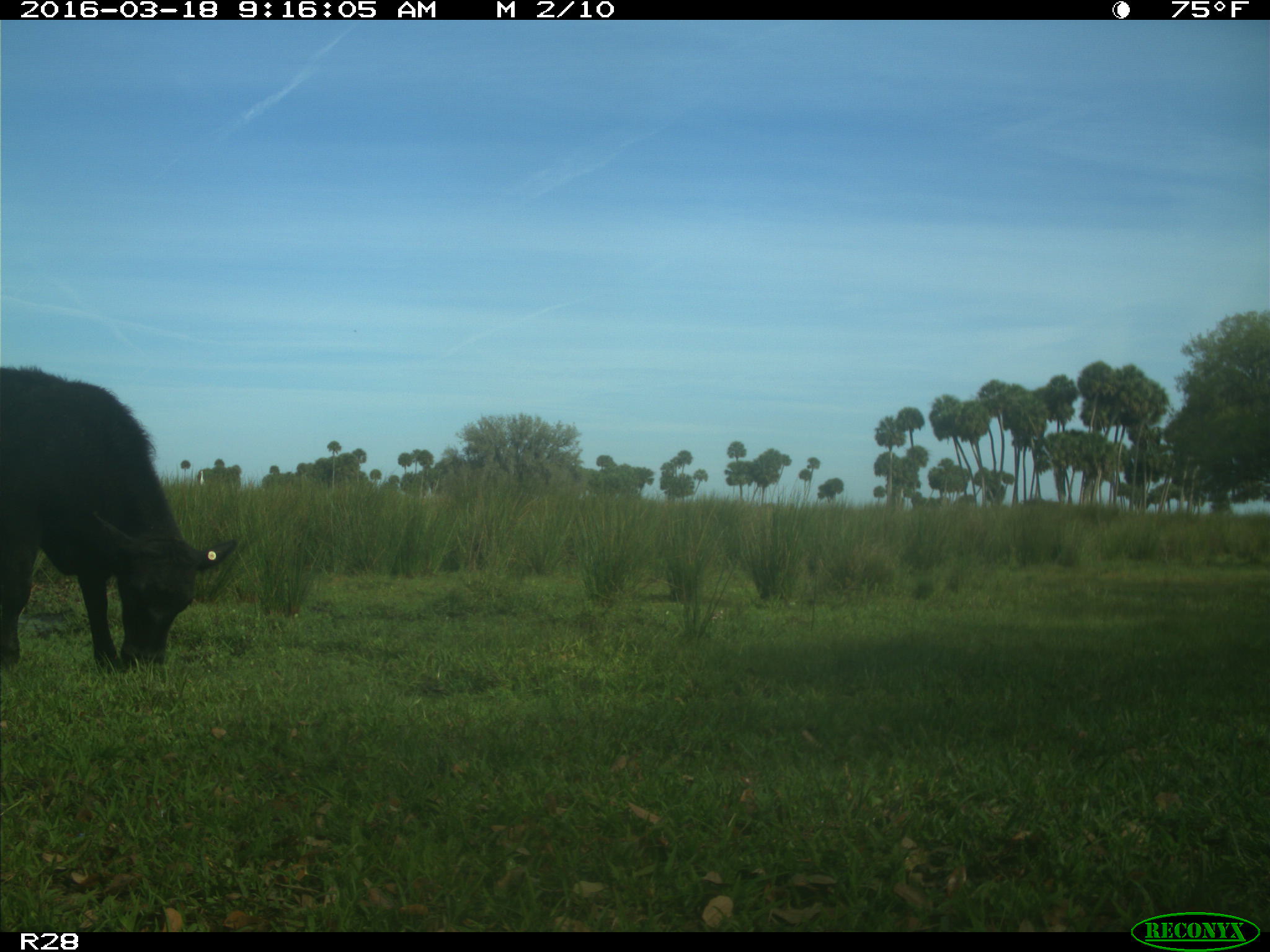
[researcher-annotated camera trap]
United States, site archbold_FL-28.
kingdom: Animalia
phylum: Chordata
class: Mammalia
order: Artiodactyla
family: Bovidae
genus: Bos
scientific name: Bos taurus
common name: domestic cow